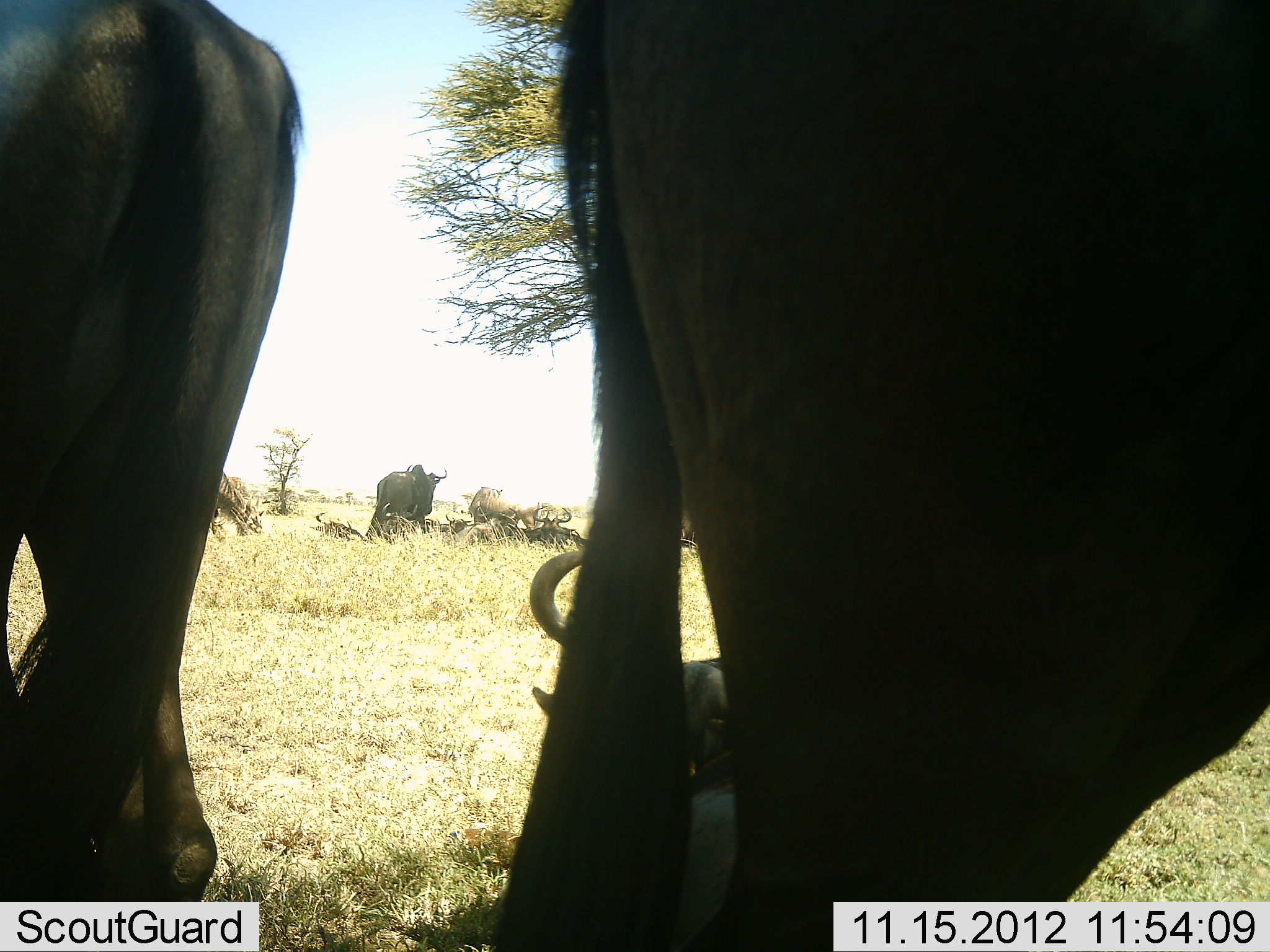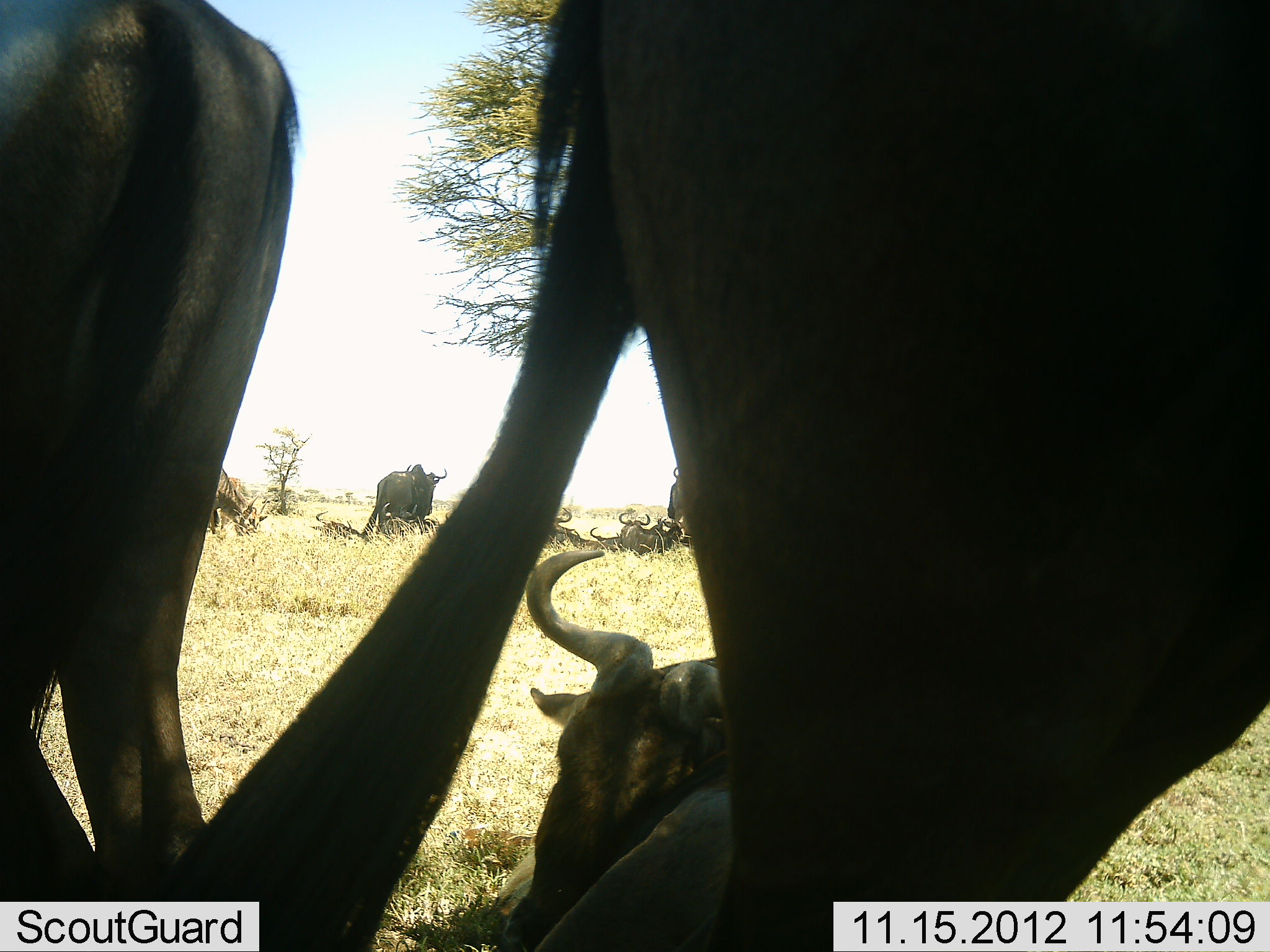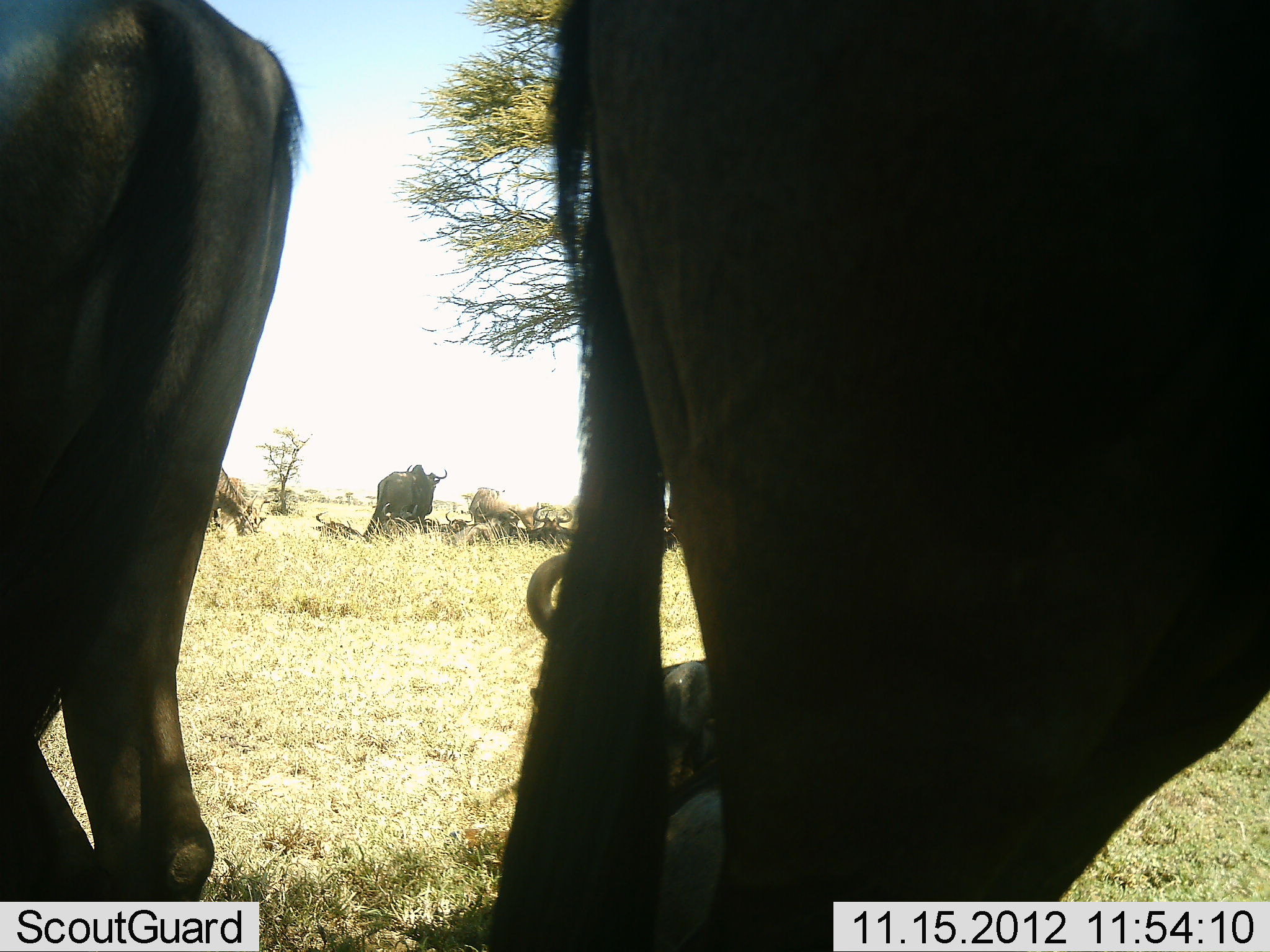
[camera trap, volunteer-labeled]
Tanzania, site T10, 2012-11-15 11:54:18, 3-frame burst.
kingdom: Animalia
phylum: Chordata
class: Mammalia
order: Artiodactyla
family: Bovidae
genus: Connochaetes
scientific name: Connochaetes taurinus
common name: blue wildebeest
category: wildebeest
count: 10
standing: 100%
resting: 90%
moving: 0%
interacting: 0%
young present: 0%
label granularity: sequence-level